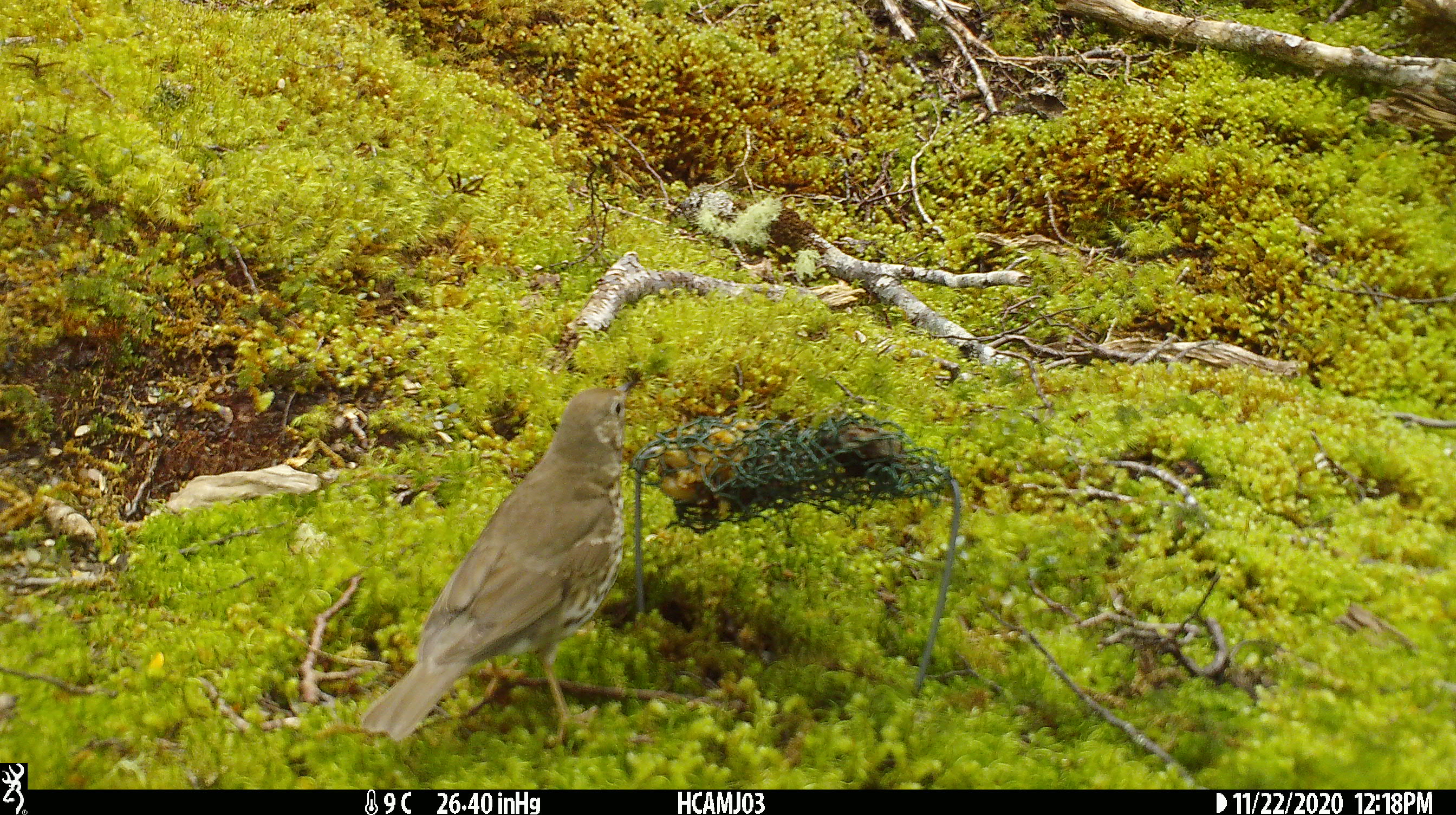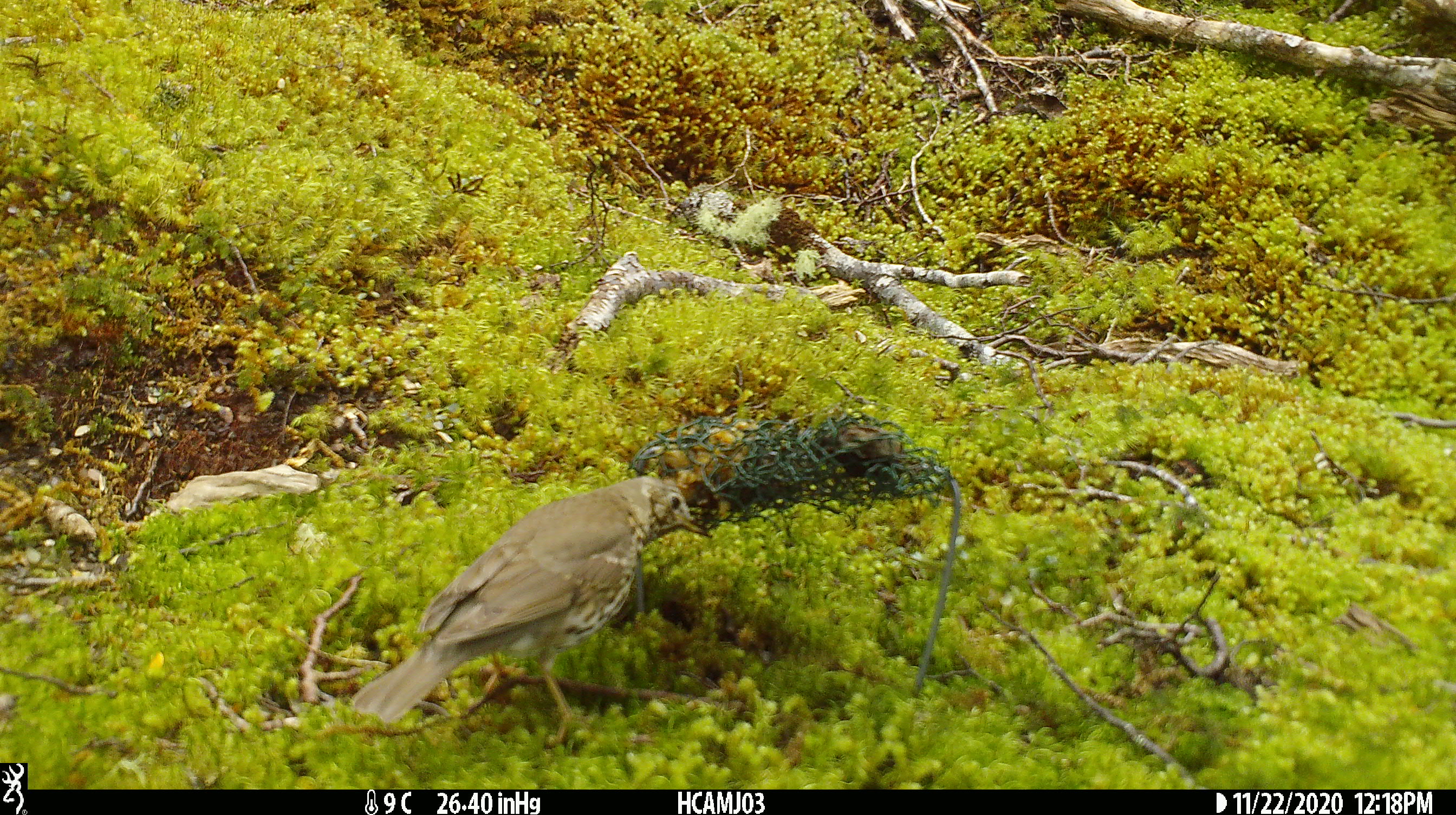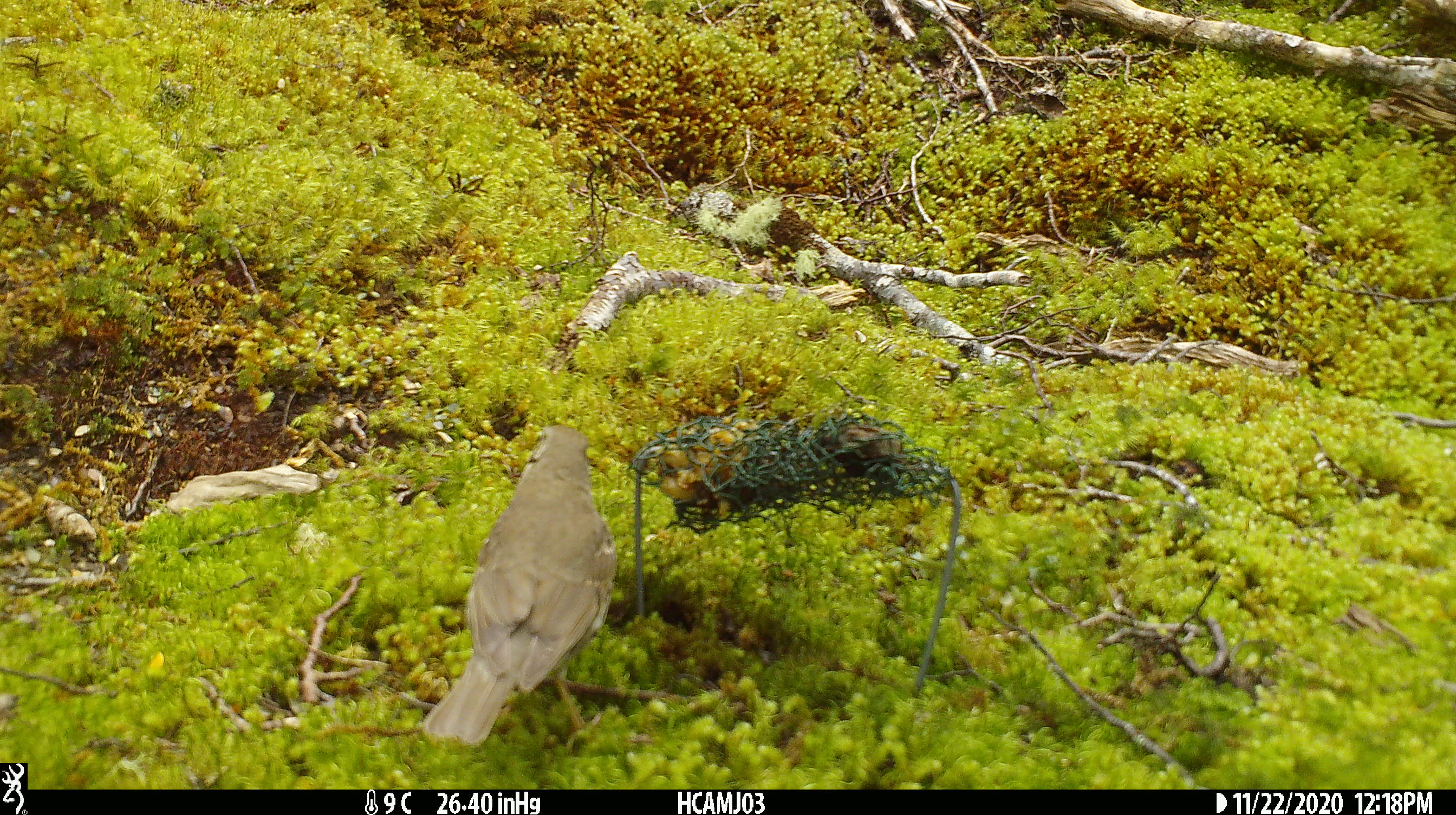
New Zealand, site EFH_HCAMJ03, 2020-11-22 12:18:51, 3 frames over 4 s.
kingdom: Animalia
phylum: Chordata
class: Aves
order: Passeriformes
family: Turdidae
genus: Turdus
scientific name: Turdus philomelos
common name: song thrush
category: thrush